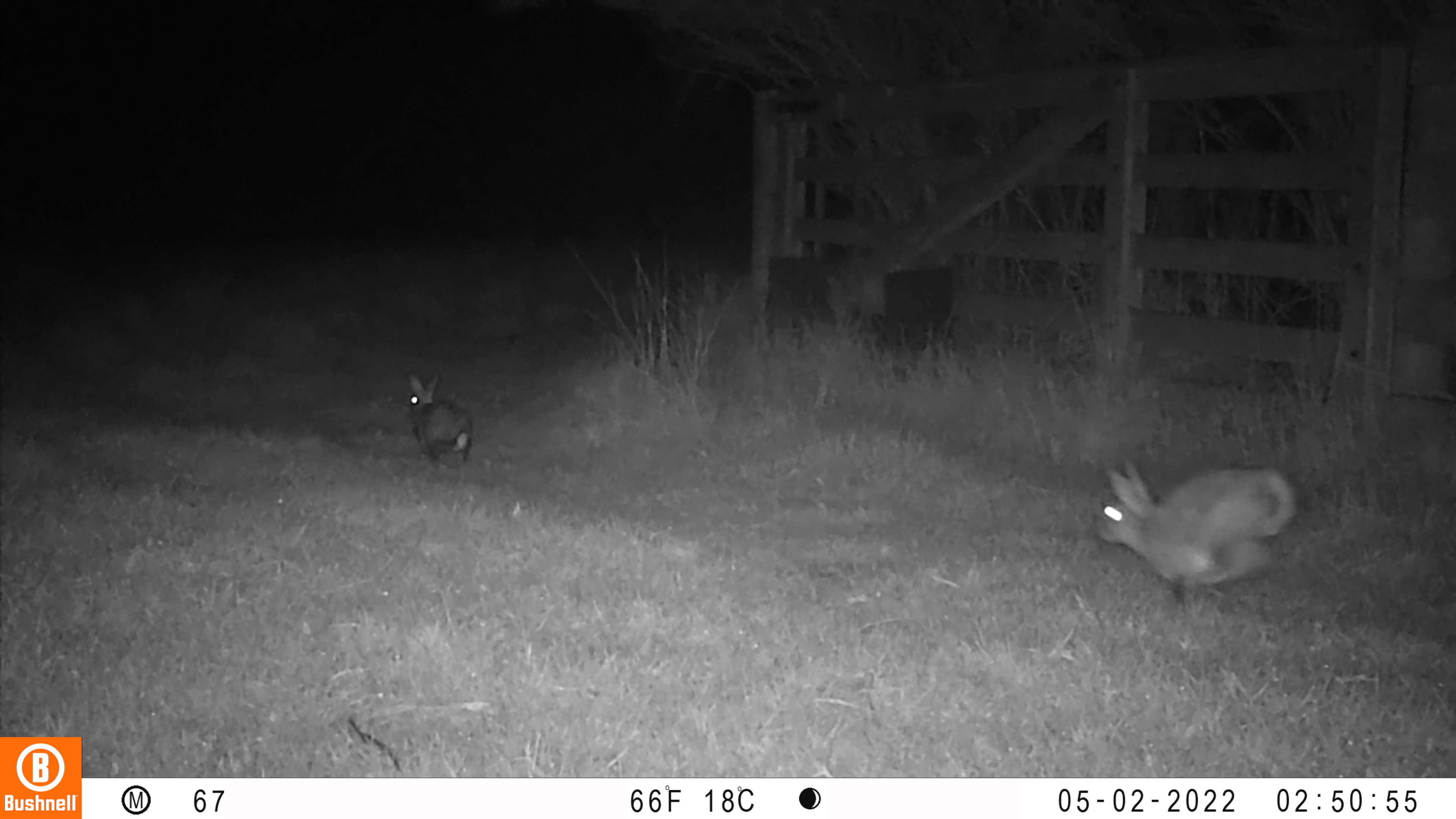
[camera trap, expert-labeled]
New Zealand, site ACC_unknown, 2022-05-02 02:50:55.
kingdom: Animalia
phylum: Chordata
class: Mammalia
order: Lagomorpha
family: Leporidae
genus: Oryctolagus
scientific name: Oryctolagus cuniculus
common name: european rabbit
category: rabbit